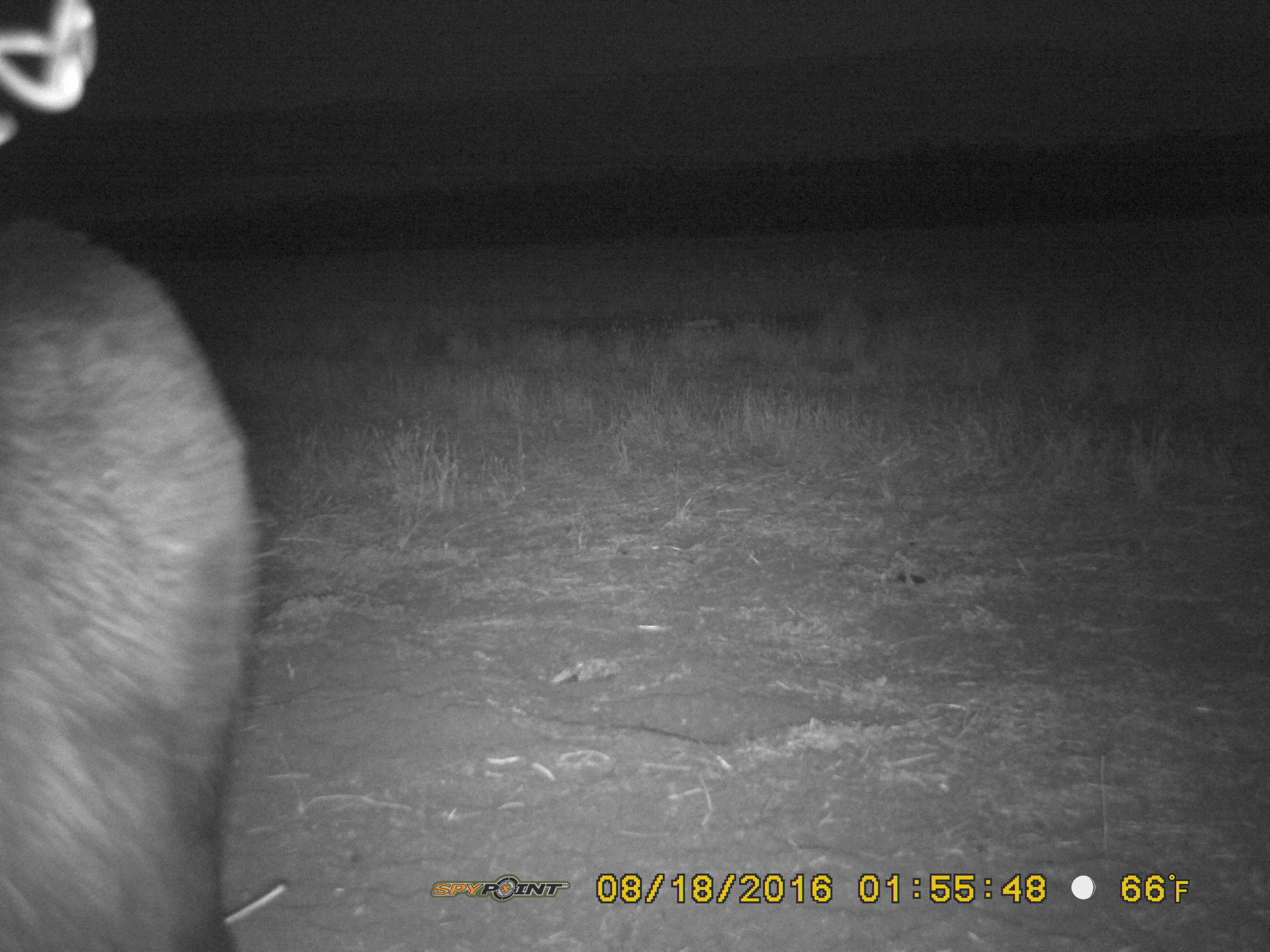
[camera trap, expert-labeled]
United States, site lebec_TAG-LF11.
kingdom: Animalia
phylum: Chordata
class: Mammalia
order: Artiodactyla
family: Suidae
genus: Sus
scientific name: Sus scrofa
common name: wild boar